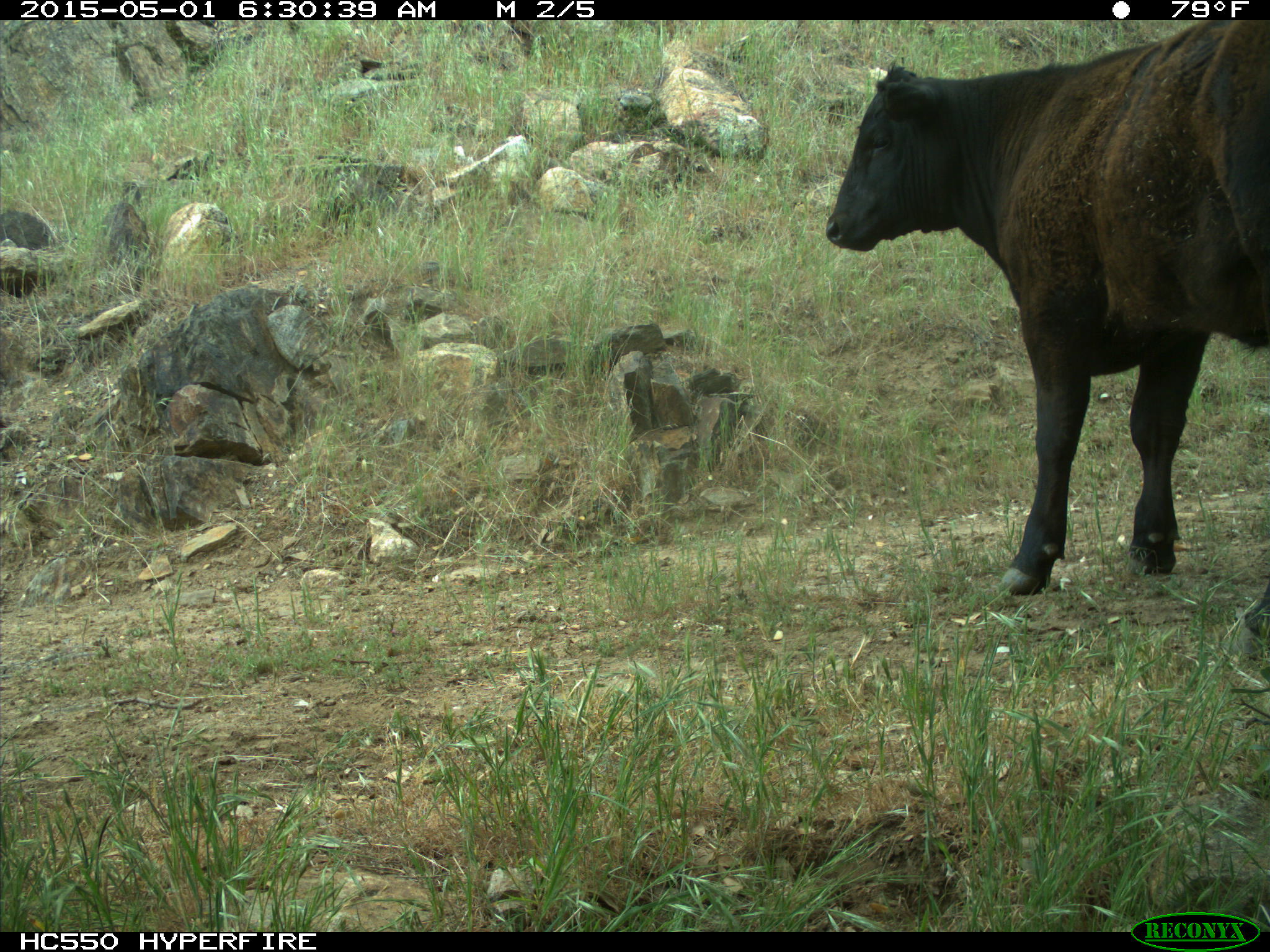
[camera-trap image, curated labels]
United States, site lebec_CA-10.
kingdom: Animalia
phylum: Chordata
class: Mammalia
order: Artiodactyla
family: Bovidae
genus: Bos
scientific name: Bos taurus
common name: domestic cow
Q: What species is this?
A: Bos taurus (domestic cow).